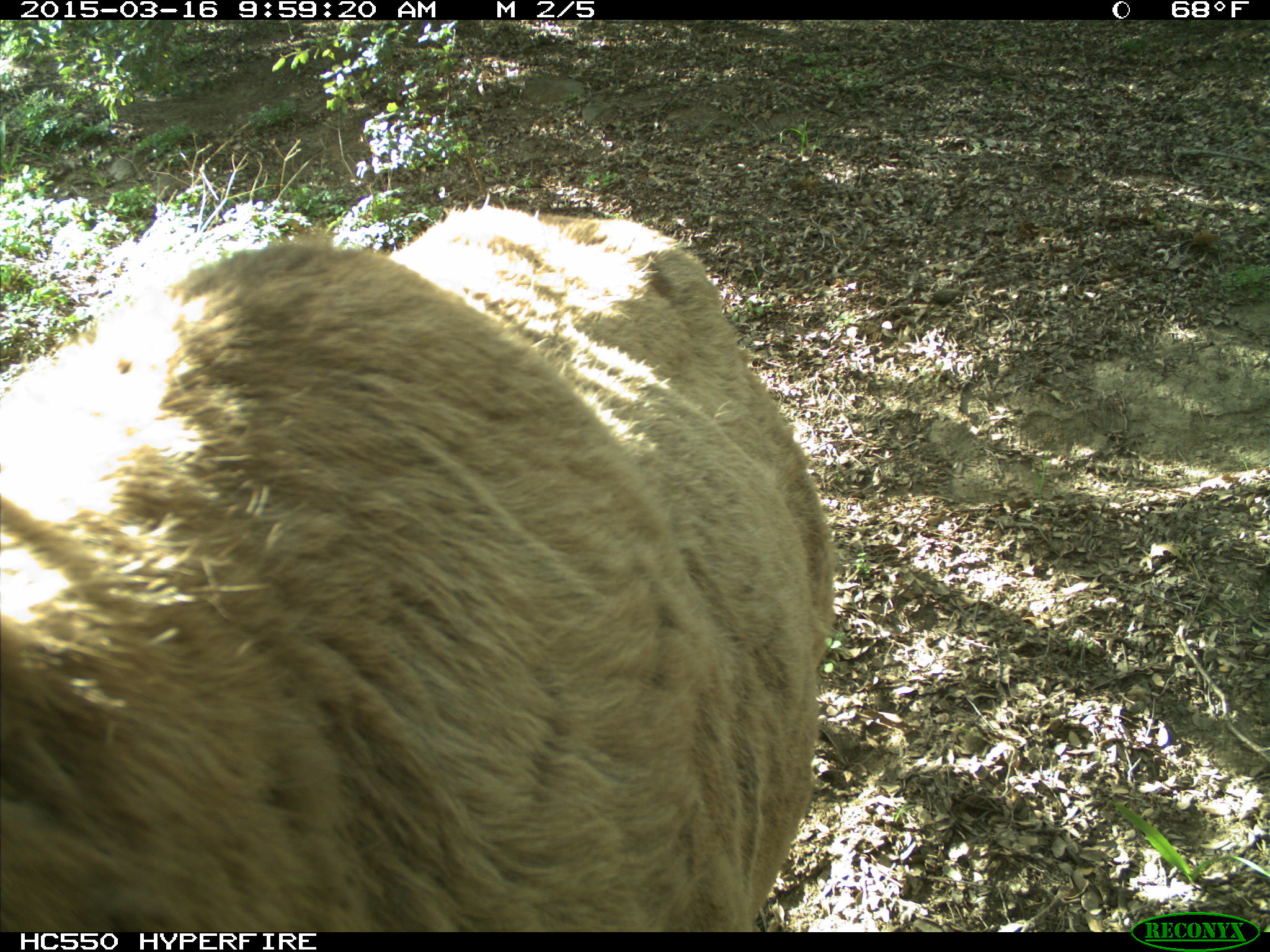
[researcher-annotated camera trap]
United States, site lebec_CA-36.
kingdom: Animalia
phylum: Chordata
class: Mammalia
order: Artiodactyla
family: Cervidae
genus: Cervus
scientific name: Cervus canadensis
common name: elk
Cervus canadensis (elk).